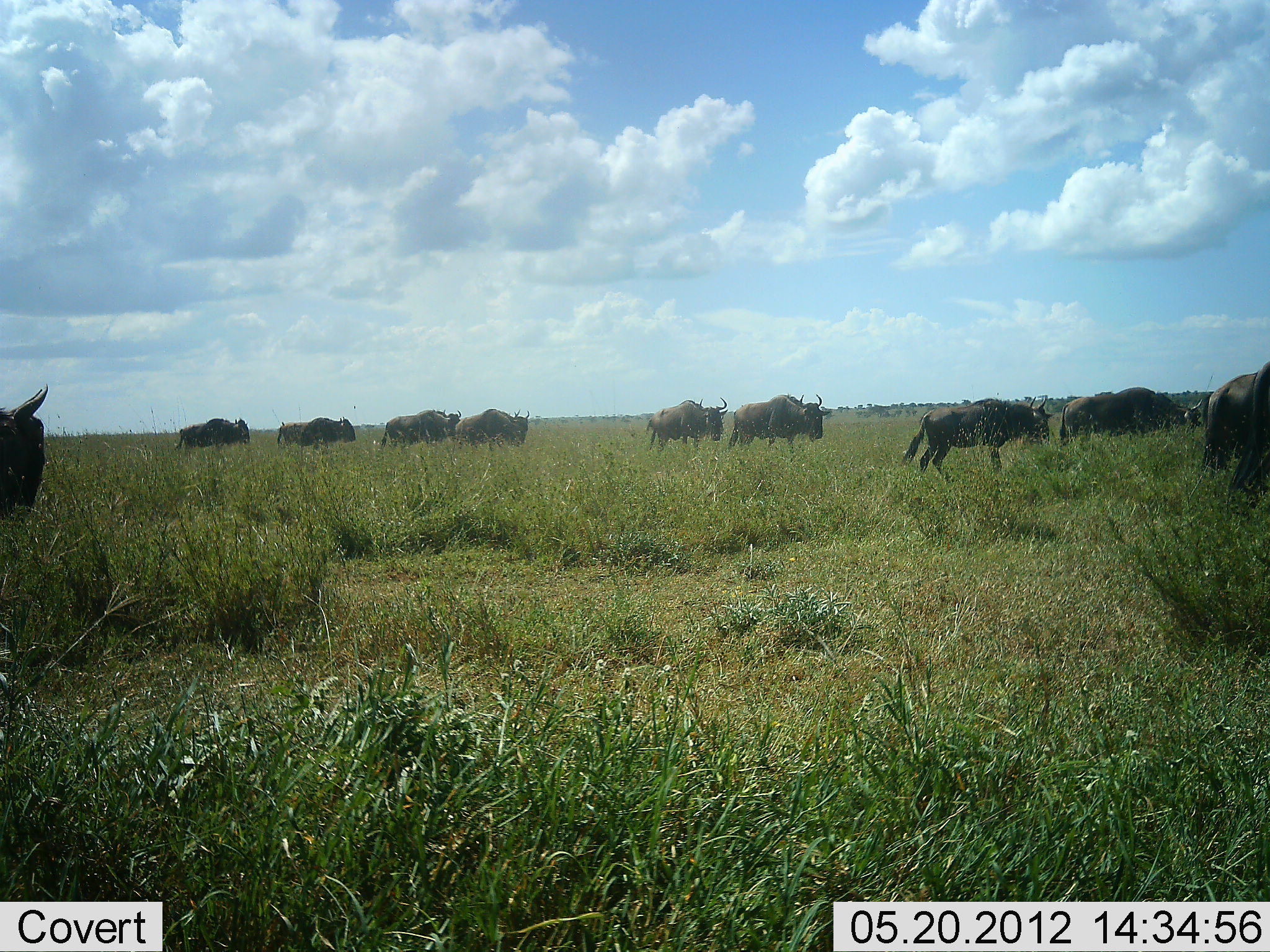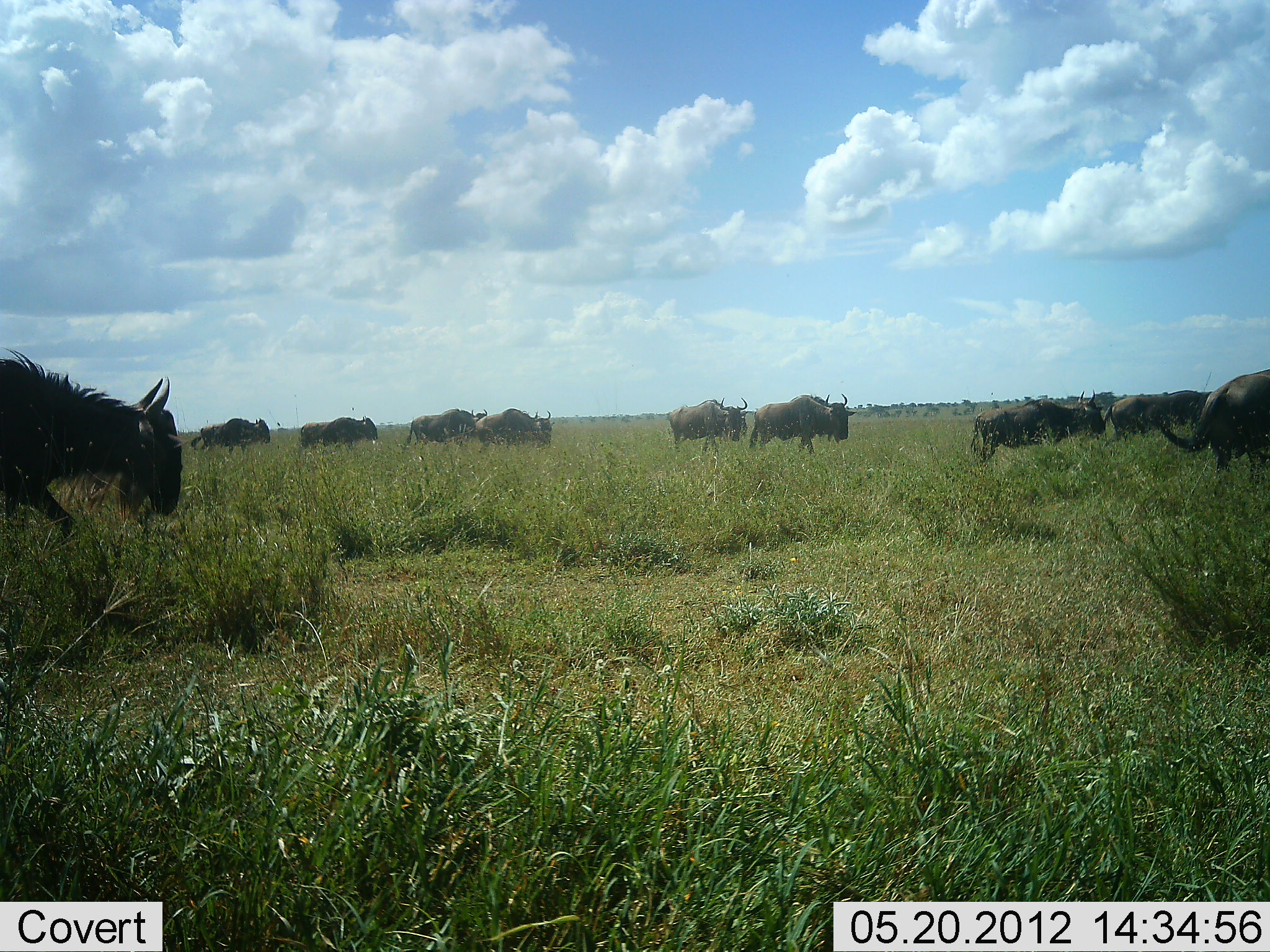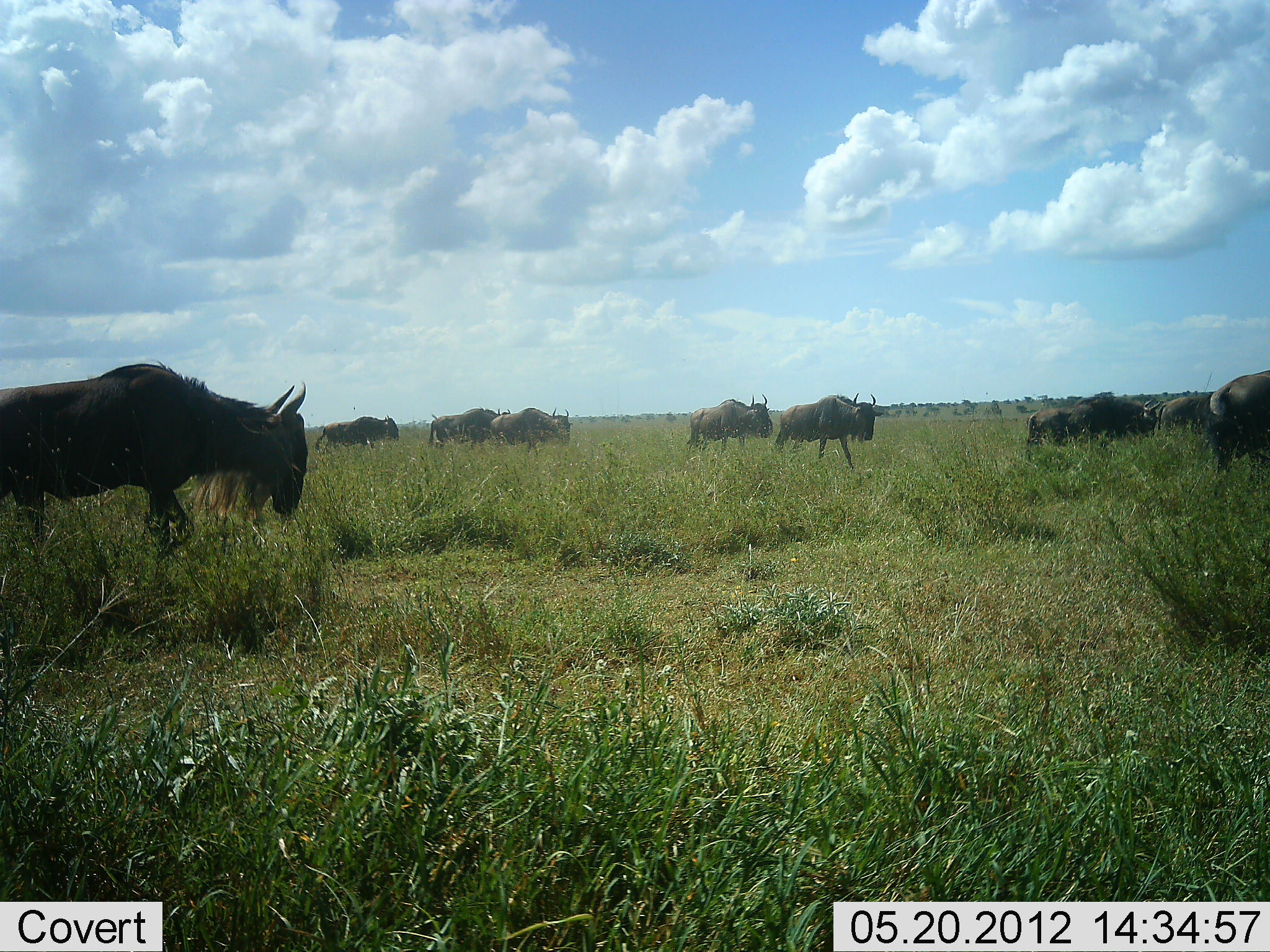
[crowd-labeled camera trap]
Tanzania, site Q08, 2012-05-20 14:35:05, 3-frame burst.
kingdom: Animalia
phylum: Chordata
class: Mammalia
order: Artiodactyla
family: Bovidae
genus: Connochaetes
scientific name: Connochaetes taurinus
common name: blue wildebeest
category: wildebeest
Wildebeest (blue wildebeest) (Connochaetes taurinus), count 11-50. Behavior (volunteer vote fractions): standing 40%, resting 0%, moving 100%, interacting 0%. Young present (vote fraction): 0%. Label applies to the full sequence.